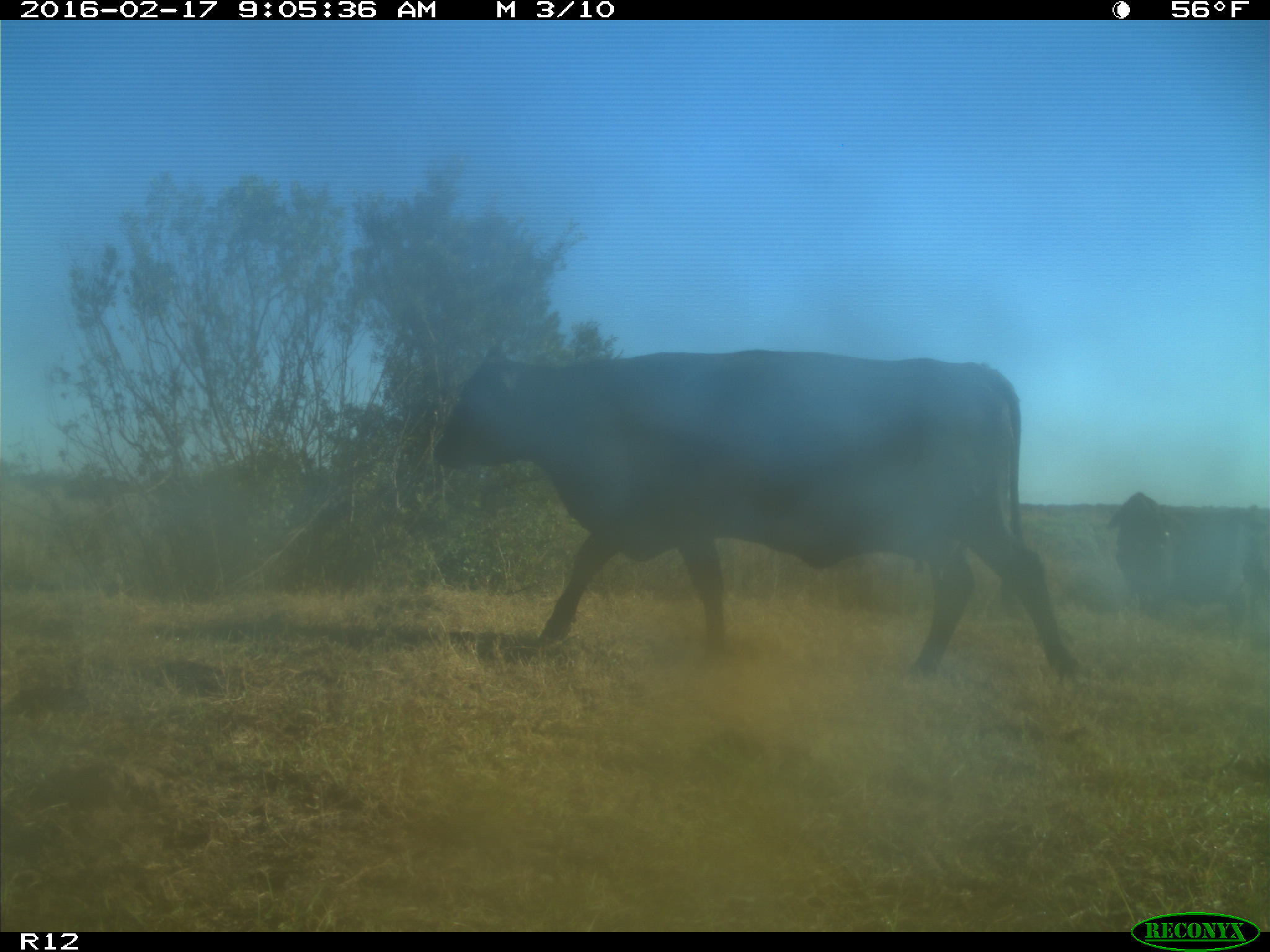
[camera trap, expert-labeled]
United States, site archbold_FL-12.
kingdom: Animalia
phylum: Chordata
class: Mammalia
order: Artiodactyla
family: Bovidae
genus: Bos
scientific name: Bos taurus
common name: domestic cow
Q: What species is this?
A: Bos taurus (domestic cow).